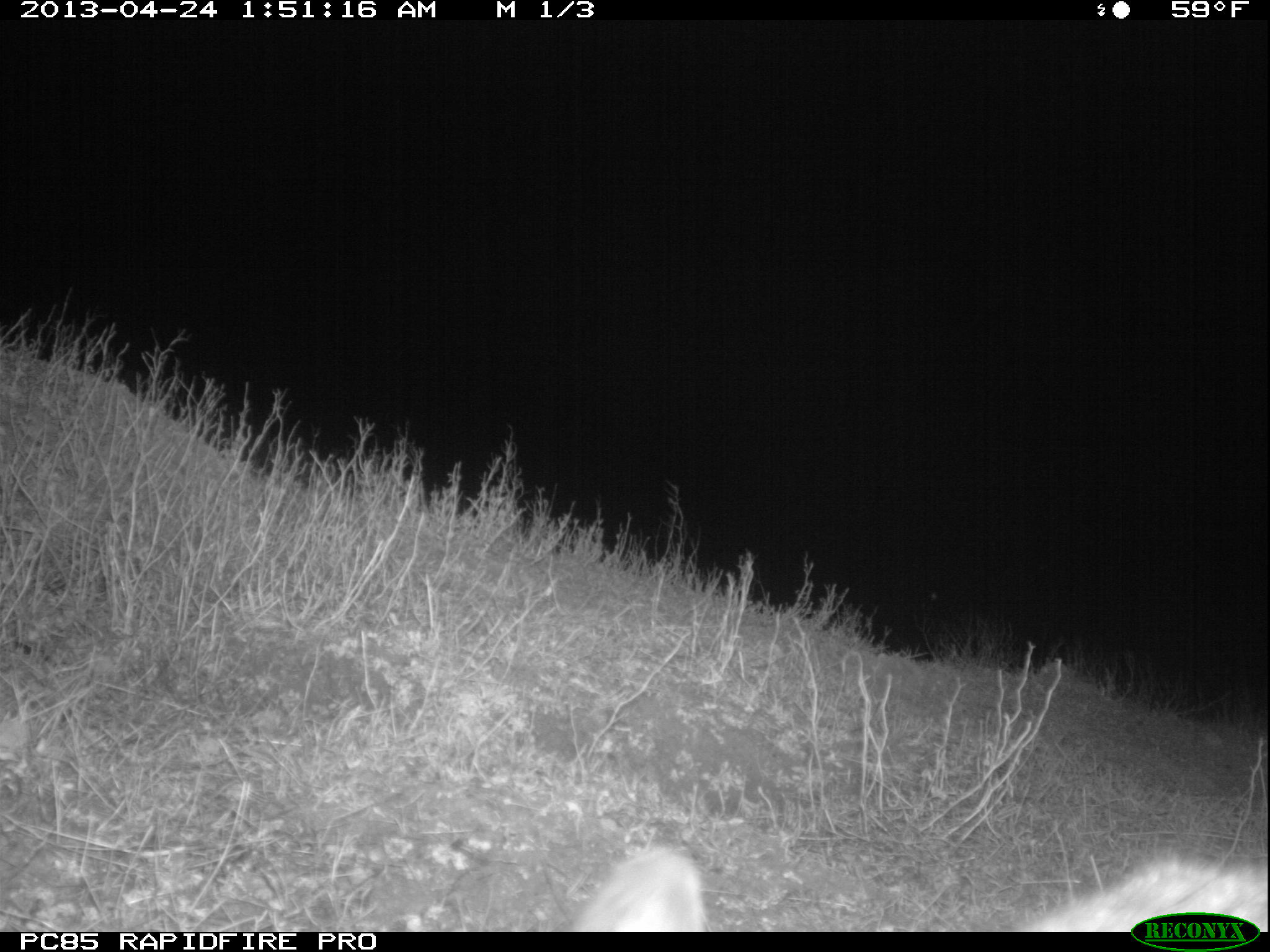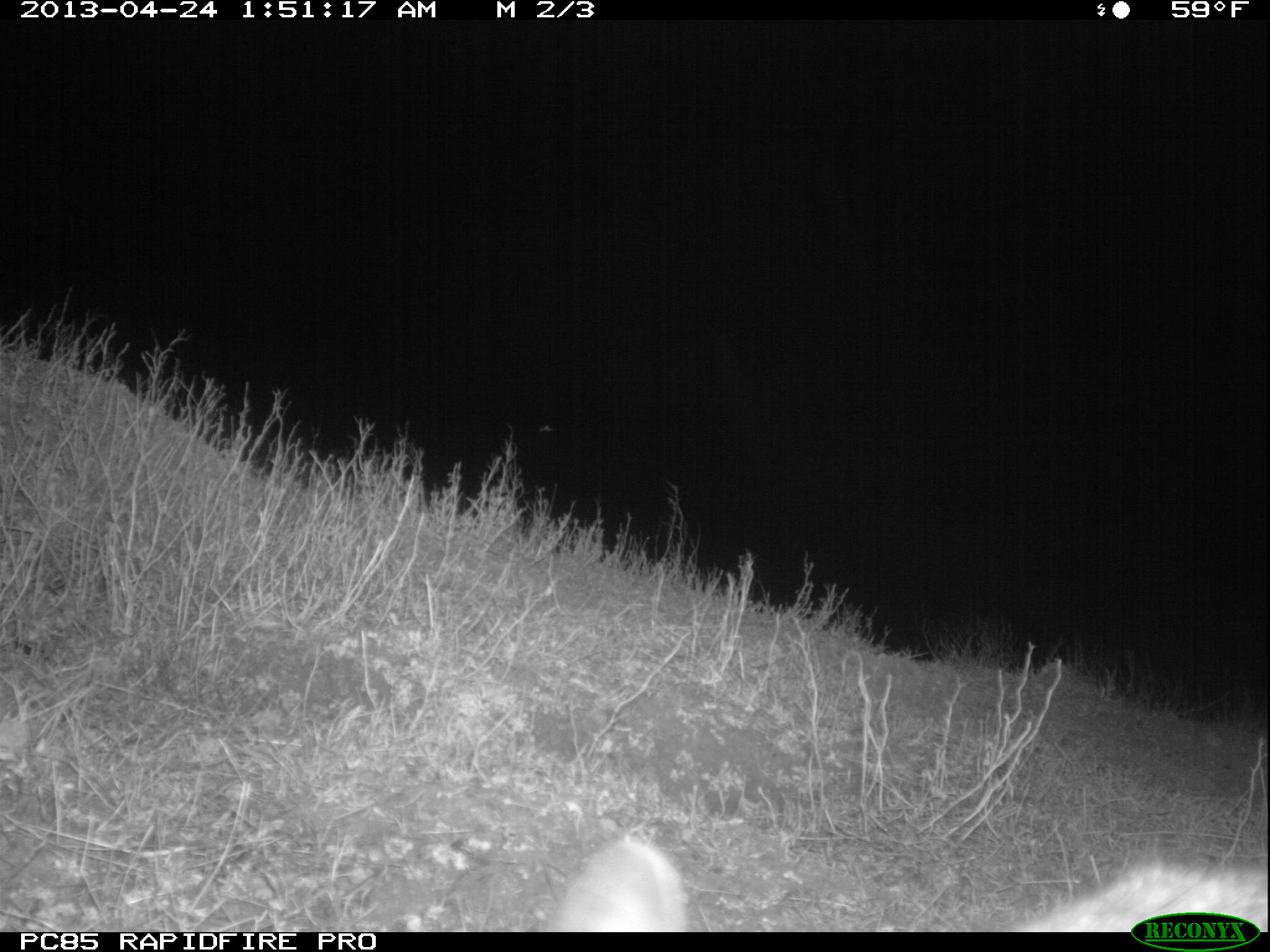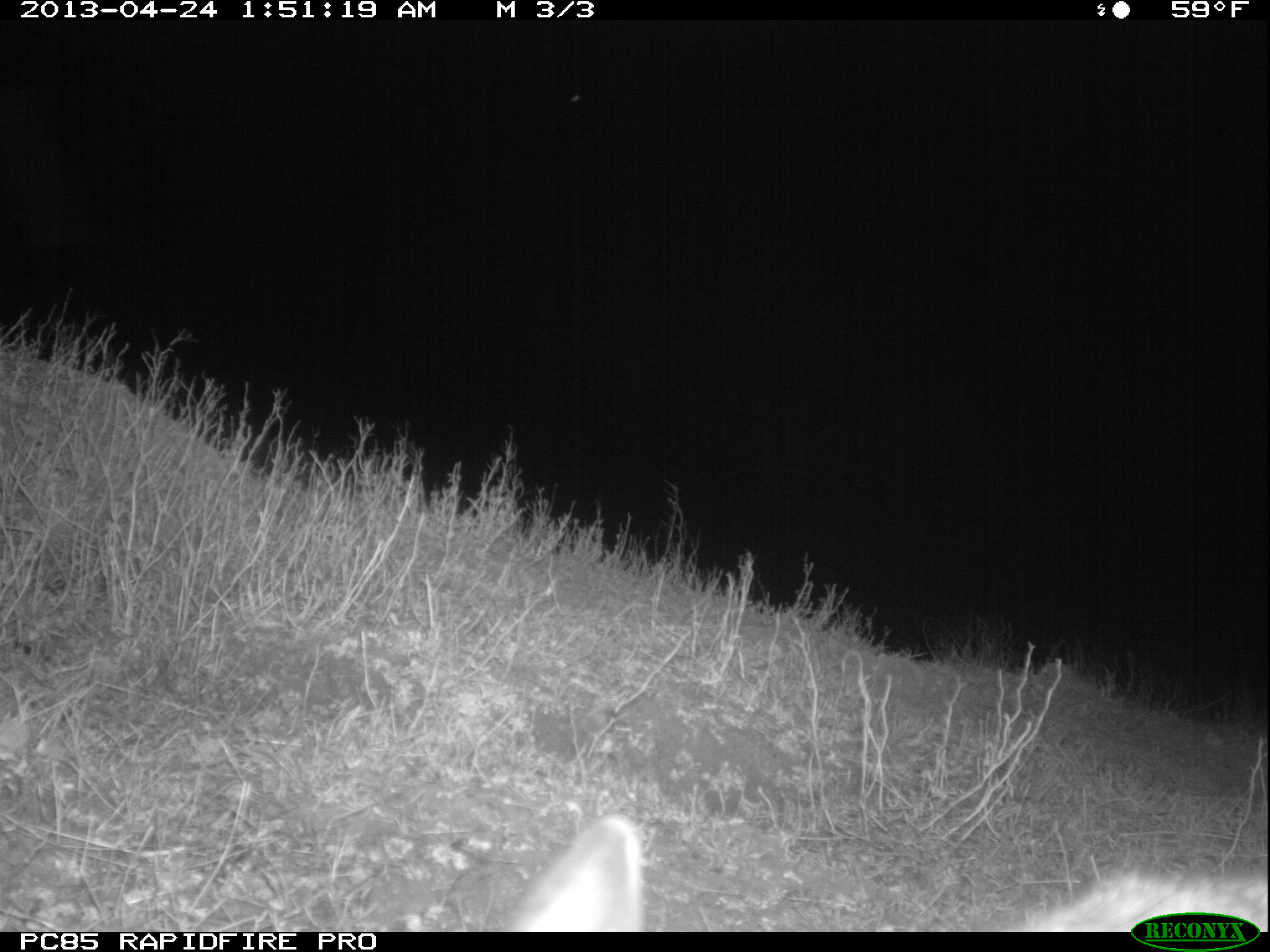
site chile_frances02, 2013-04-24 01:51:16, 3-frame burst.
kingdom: Animalia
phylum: Chordata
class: Mammalia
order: Lagomorpha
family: Leporidae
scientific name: Leporidae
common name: rabbits and hares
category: rabbit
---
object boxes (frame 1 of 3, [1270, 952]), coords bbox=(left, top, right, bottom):
rabbit: bbox=(559, 842, 1262, 910)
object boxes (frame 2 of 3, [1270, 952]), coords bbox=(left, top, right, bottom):
unknown: bbox=(551, 824, 1264, 910)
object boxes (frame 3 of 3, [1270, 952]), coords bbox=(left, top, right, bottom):
unknown: bbox=(503, 819, 1261, 909)